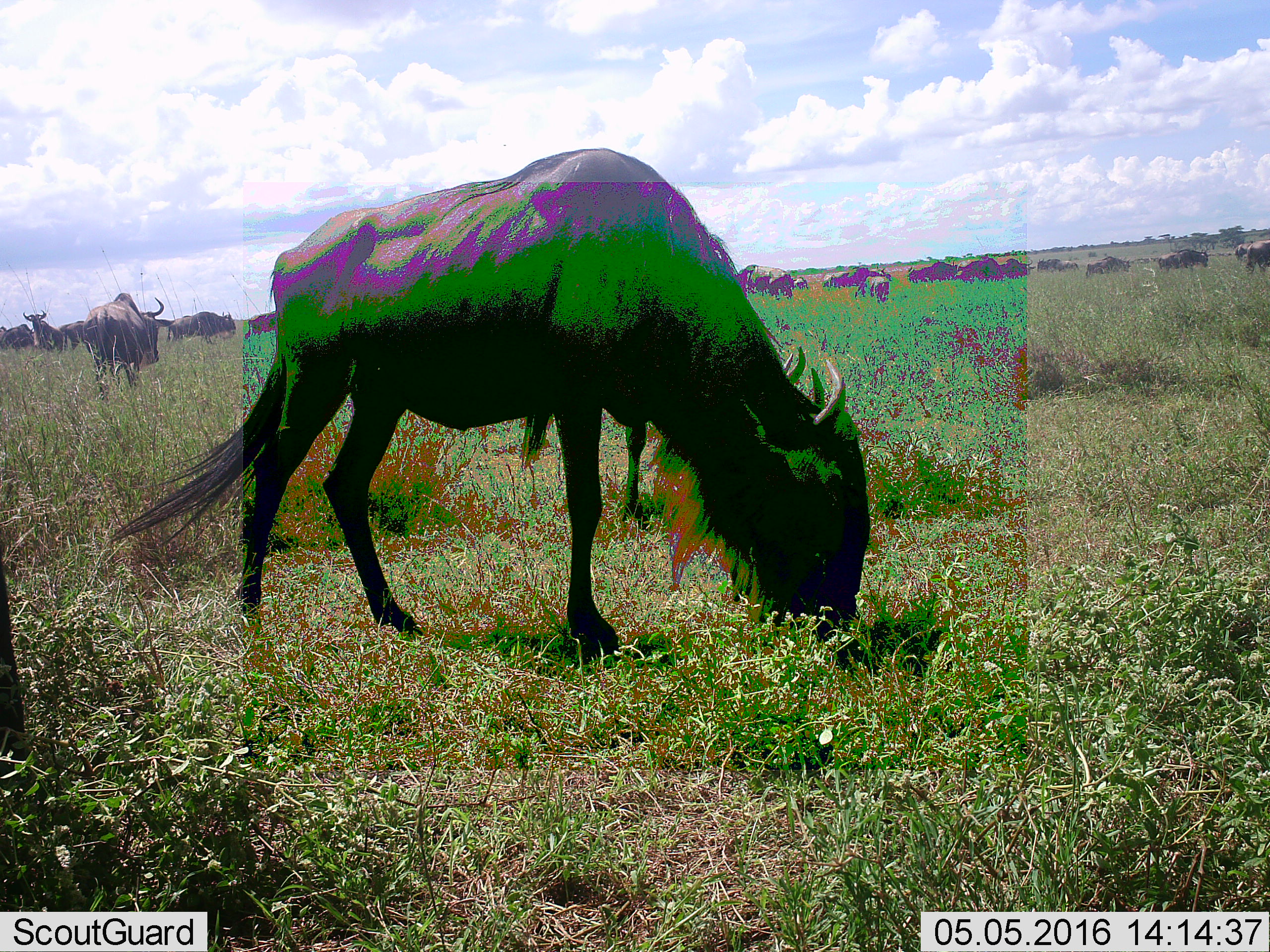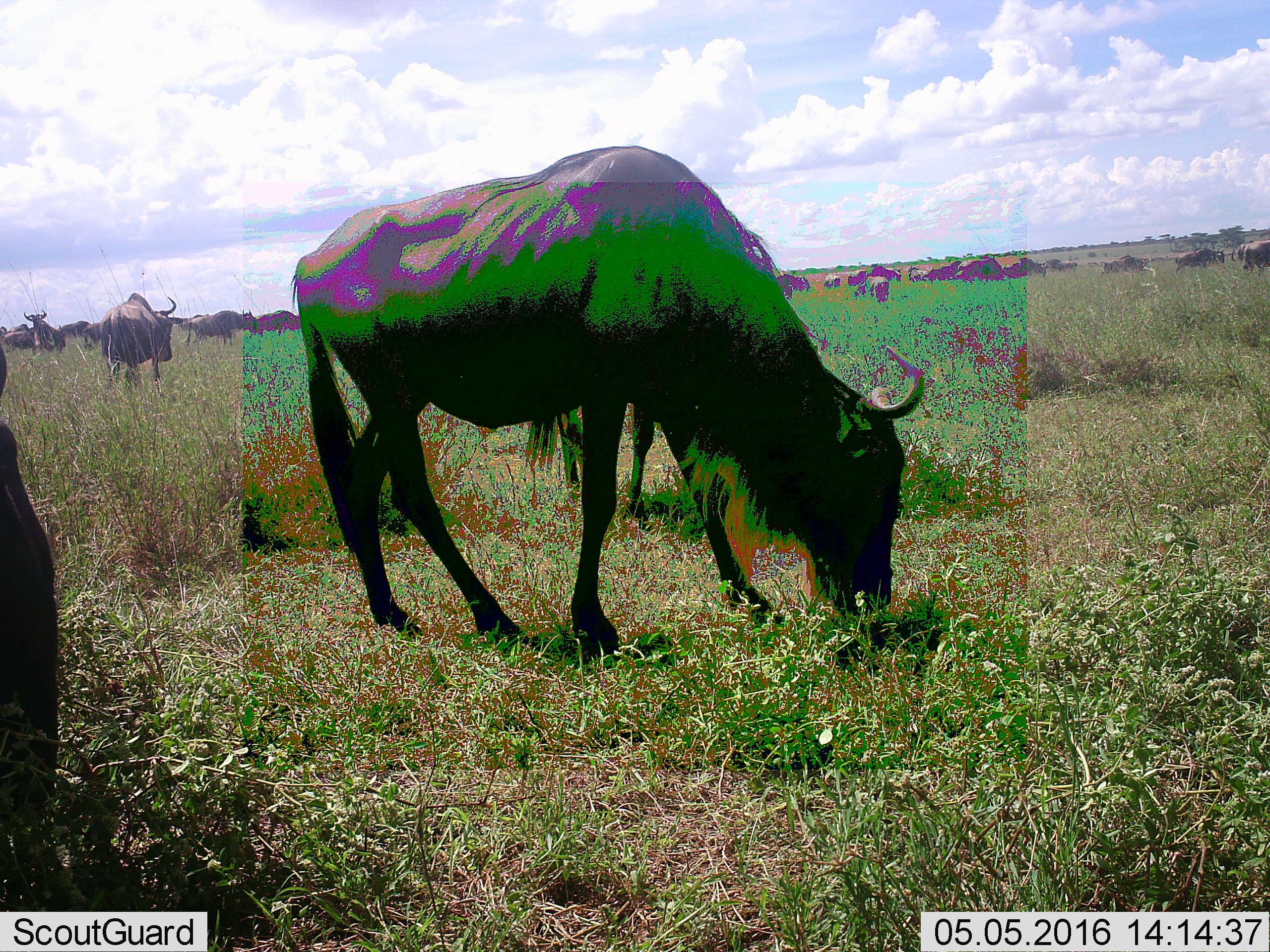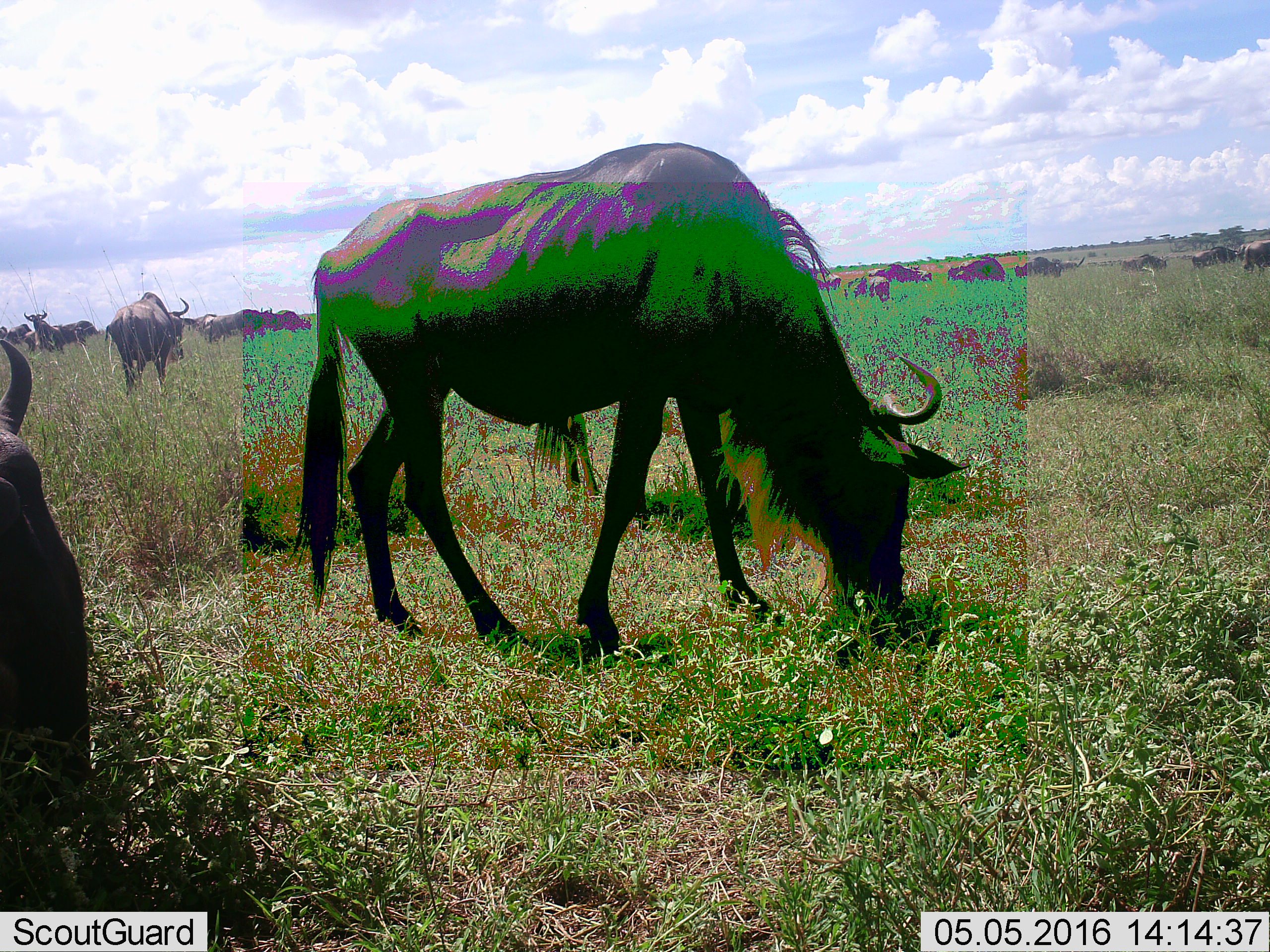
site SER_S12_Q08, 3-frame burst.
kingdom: Animalia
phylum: Chordata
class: Mammalia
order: Artiodactyla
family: Bovidae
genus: Connochaetes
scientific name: Connochaetes taurinus taurinus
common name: blue wildebeest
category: wildebeestblue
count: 11-50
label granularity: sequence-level